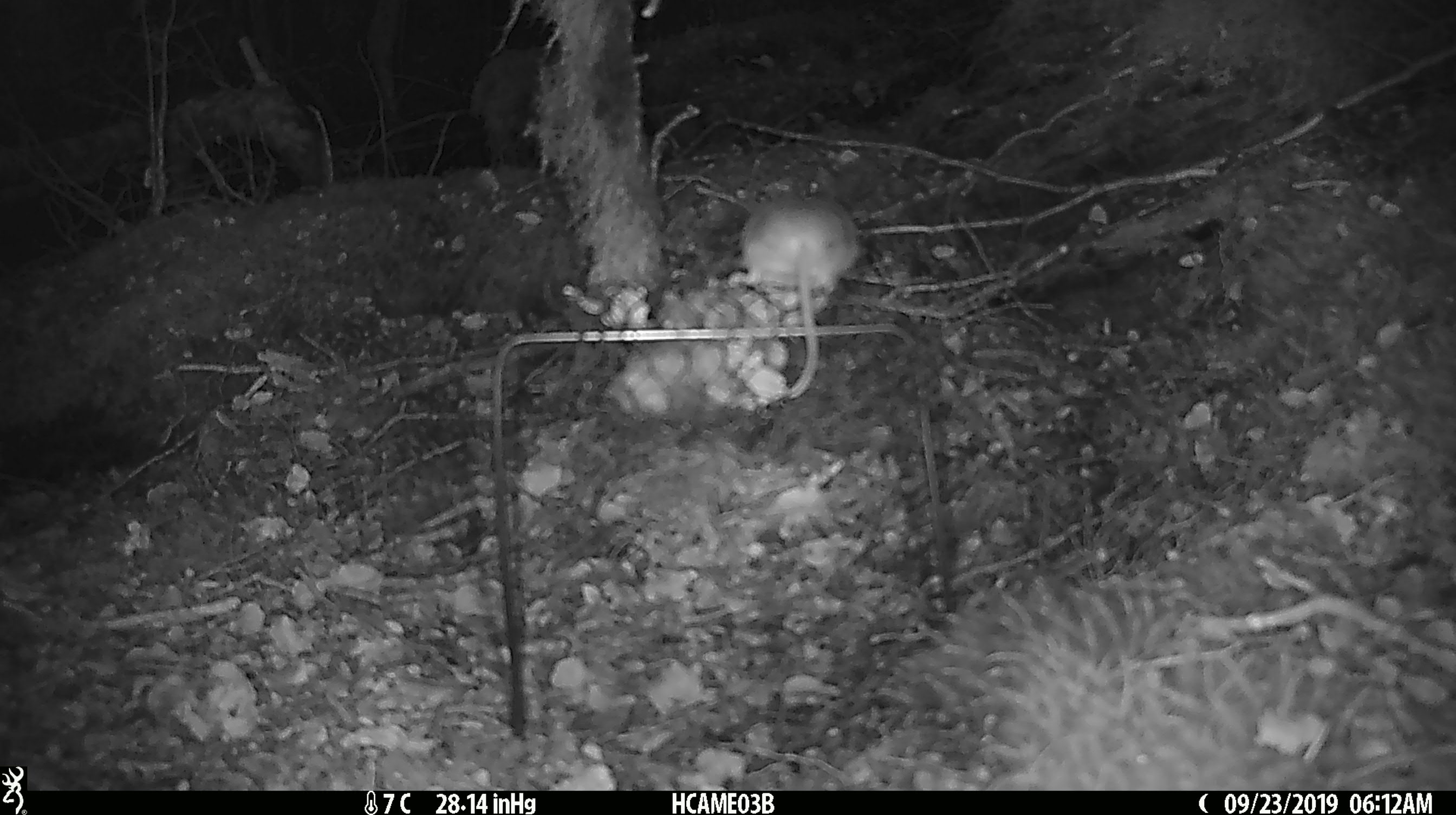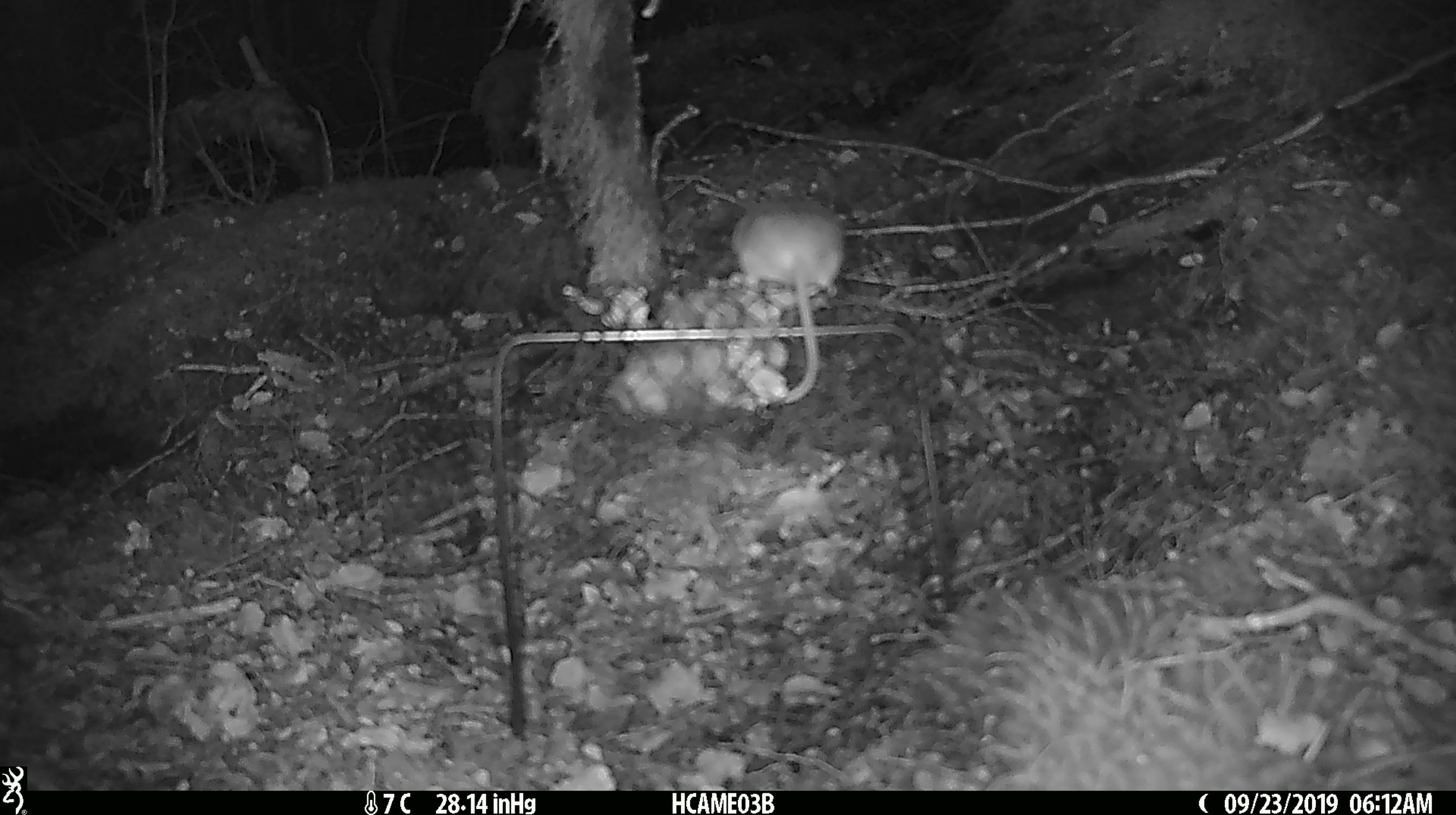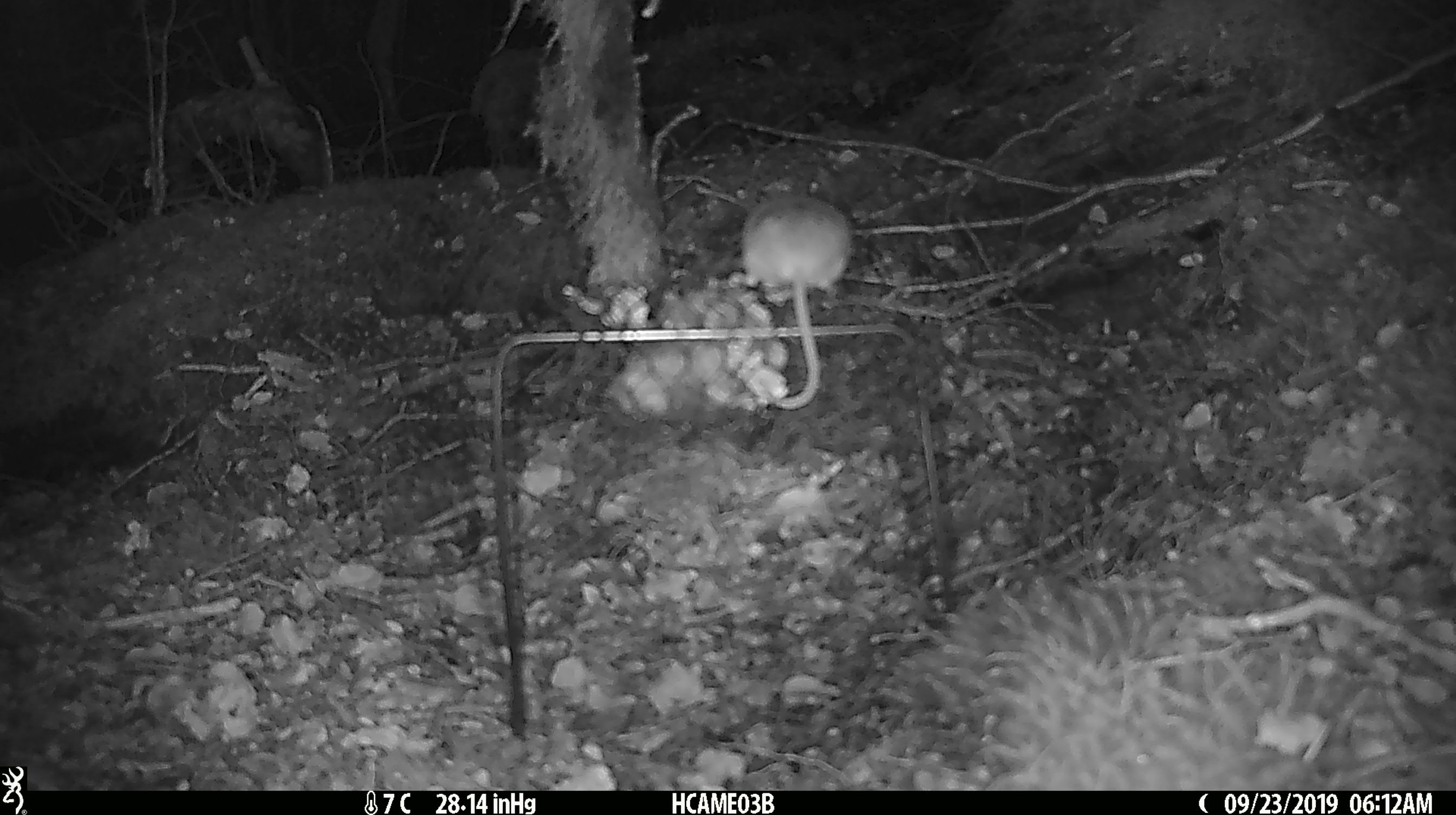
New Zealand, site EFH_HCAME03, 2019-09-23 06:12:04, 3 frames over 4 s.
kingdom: Animalia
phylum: Chordata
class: Mammalia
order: Rodentia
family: Muridae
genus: Mus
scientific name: Mus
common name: mouse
Mouse (Mus).